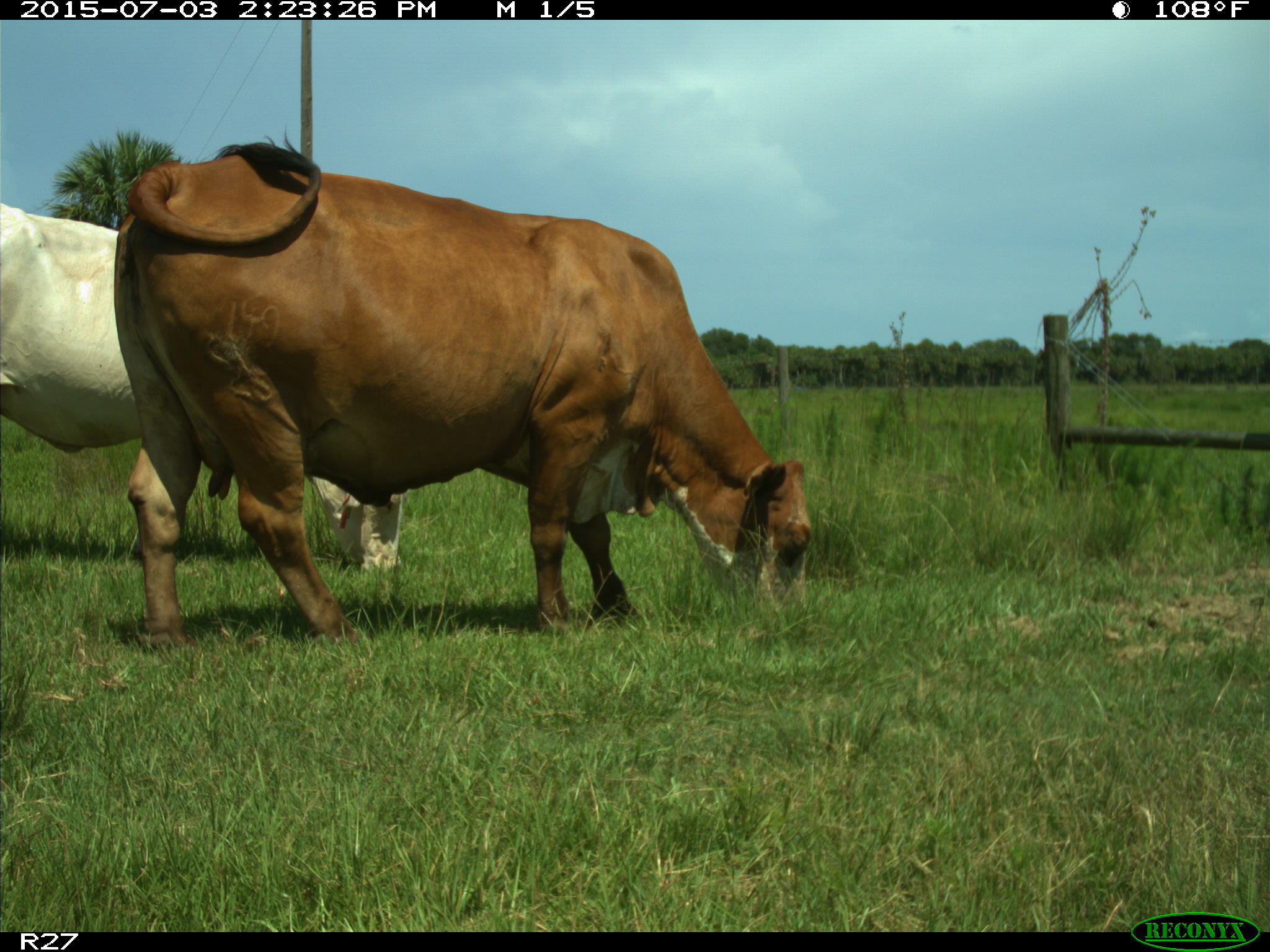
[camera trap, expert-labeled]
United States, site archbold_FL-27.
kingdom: Animalia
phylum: Chordata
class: Mammalia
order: Artiodactyla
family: Bovidae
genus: Bos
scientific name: Bos taurus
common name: domestic cow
Bos taurus (domestic cow).